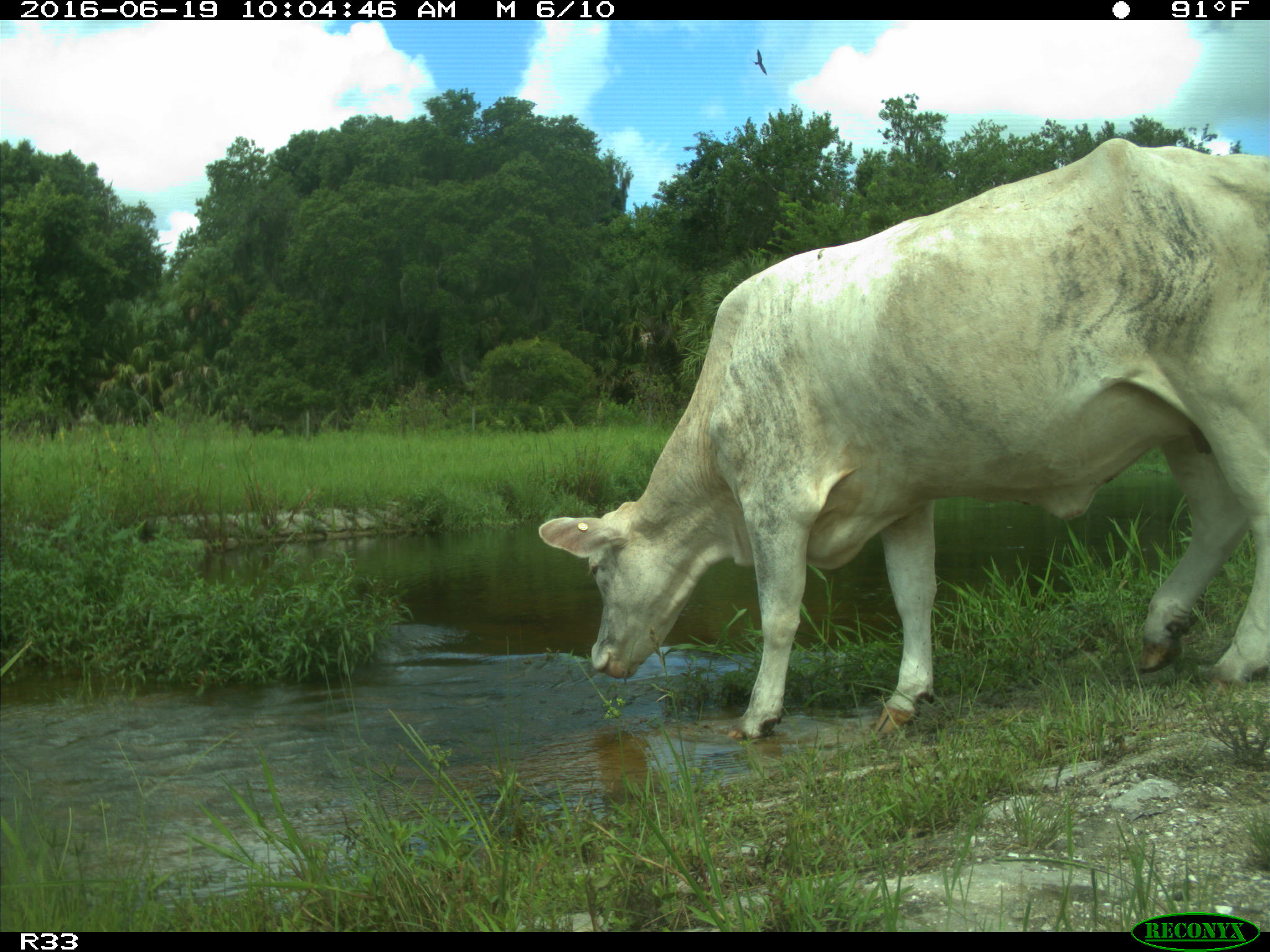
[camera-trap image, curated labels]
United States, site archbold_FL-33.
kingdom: Animalia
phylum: Chordata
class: Mammalia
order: Artiodactyla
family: Bovidae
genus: Bos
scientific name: Bos taurus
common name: domestic cow